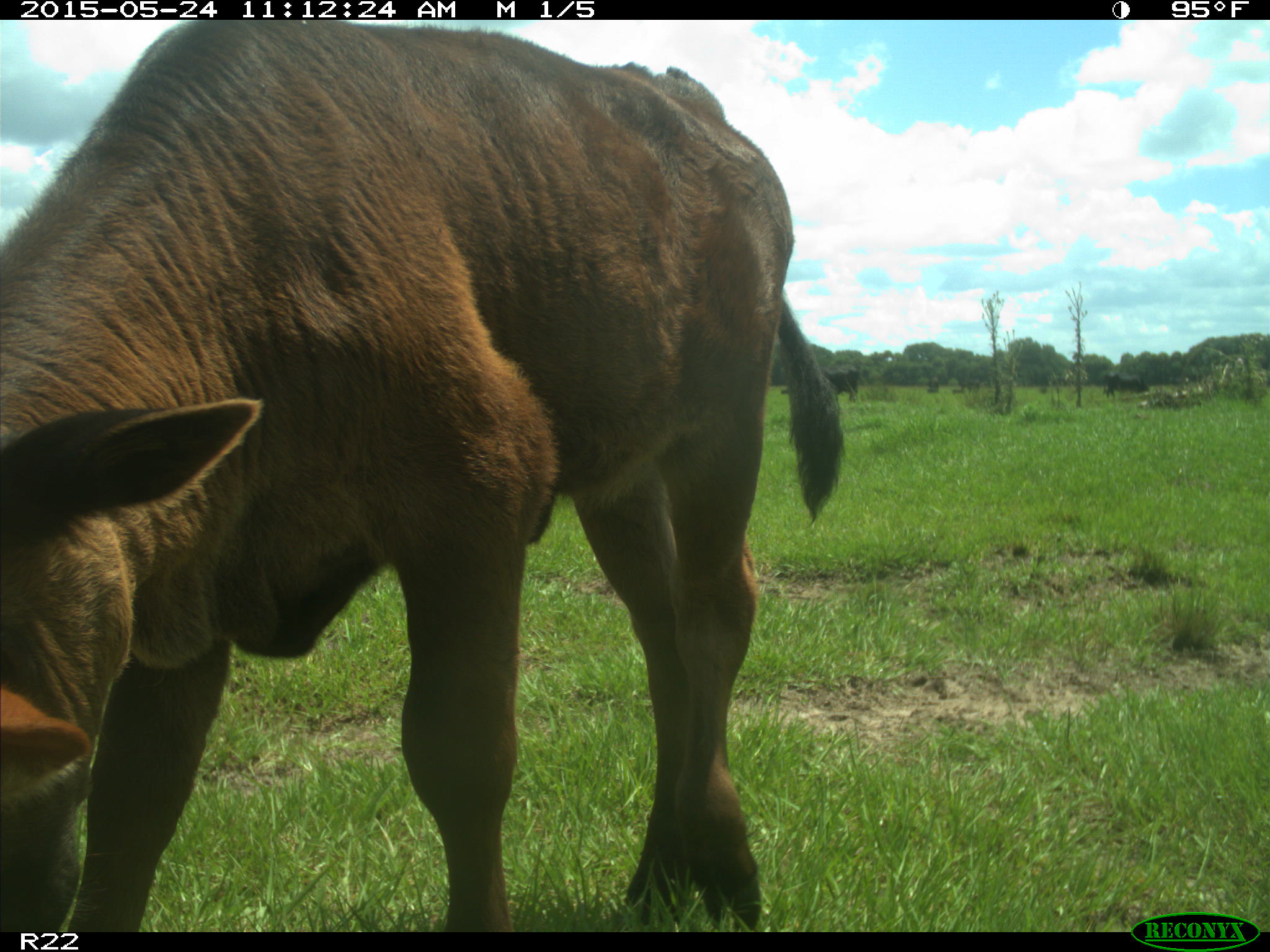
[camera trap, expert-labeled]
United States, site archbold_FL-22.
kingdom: Animalia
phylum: Chordata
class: Mammalia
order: Artiodactyla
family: Bovidae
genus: Bos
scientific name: Bos taurus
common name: domestic cow